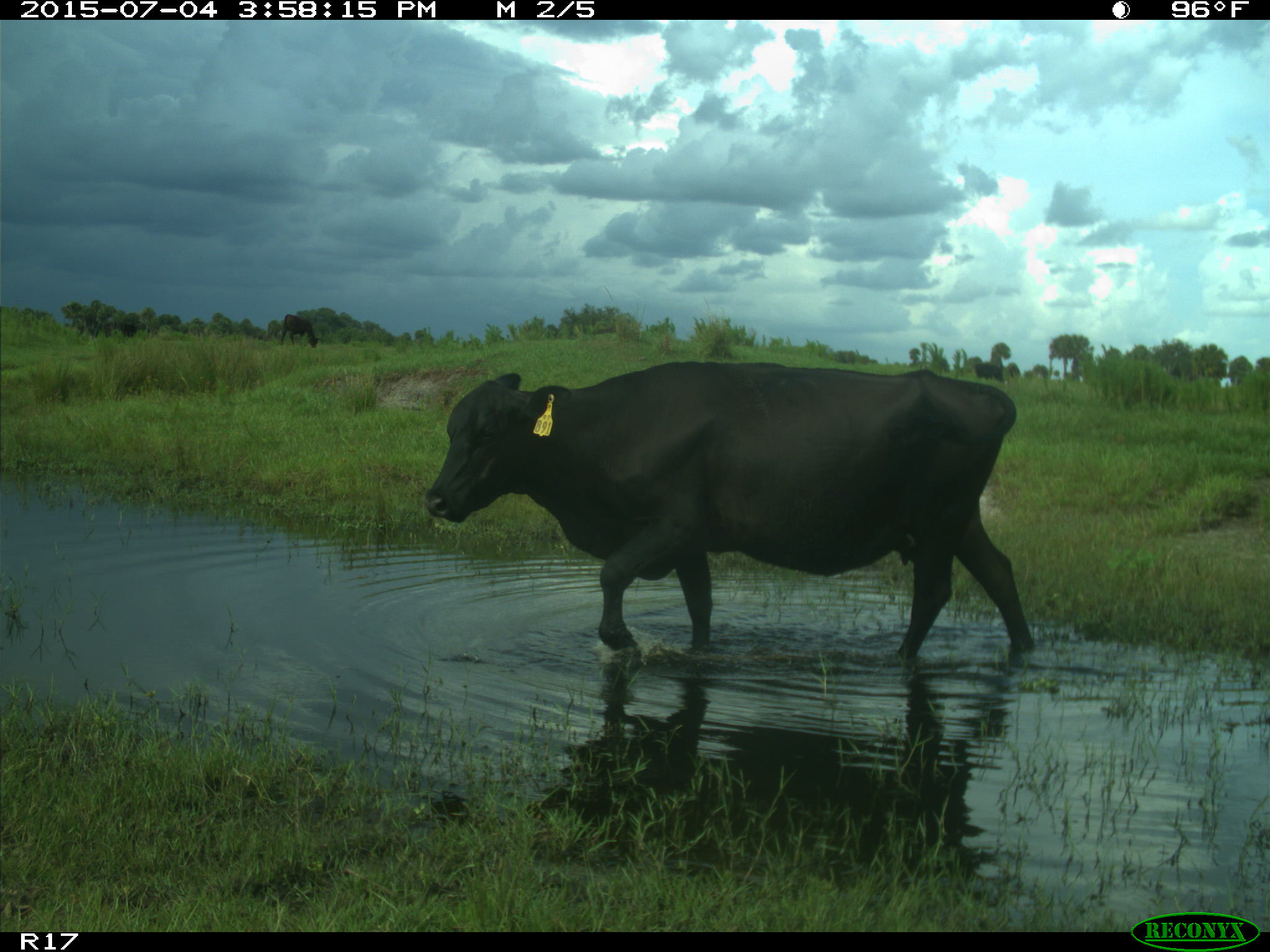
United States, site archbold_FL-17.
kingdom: Animalia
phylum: Chordata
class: Mammalia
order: Artiodactyla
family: Bovidae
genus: Bos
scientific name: Bos taurus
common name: domestic cow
Bos taurus (domestic cow).